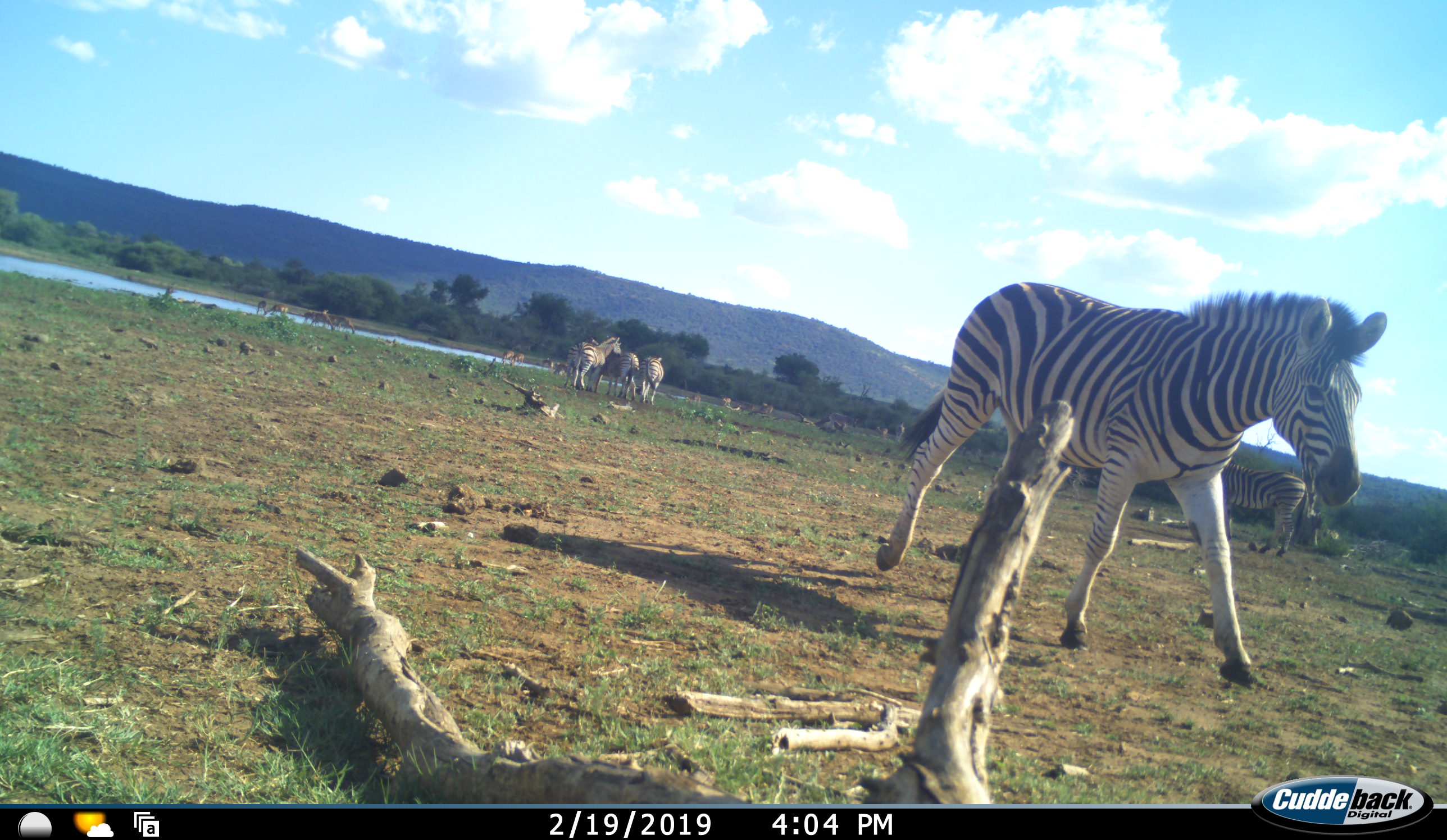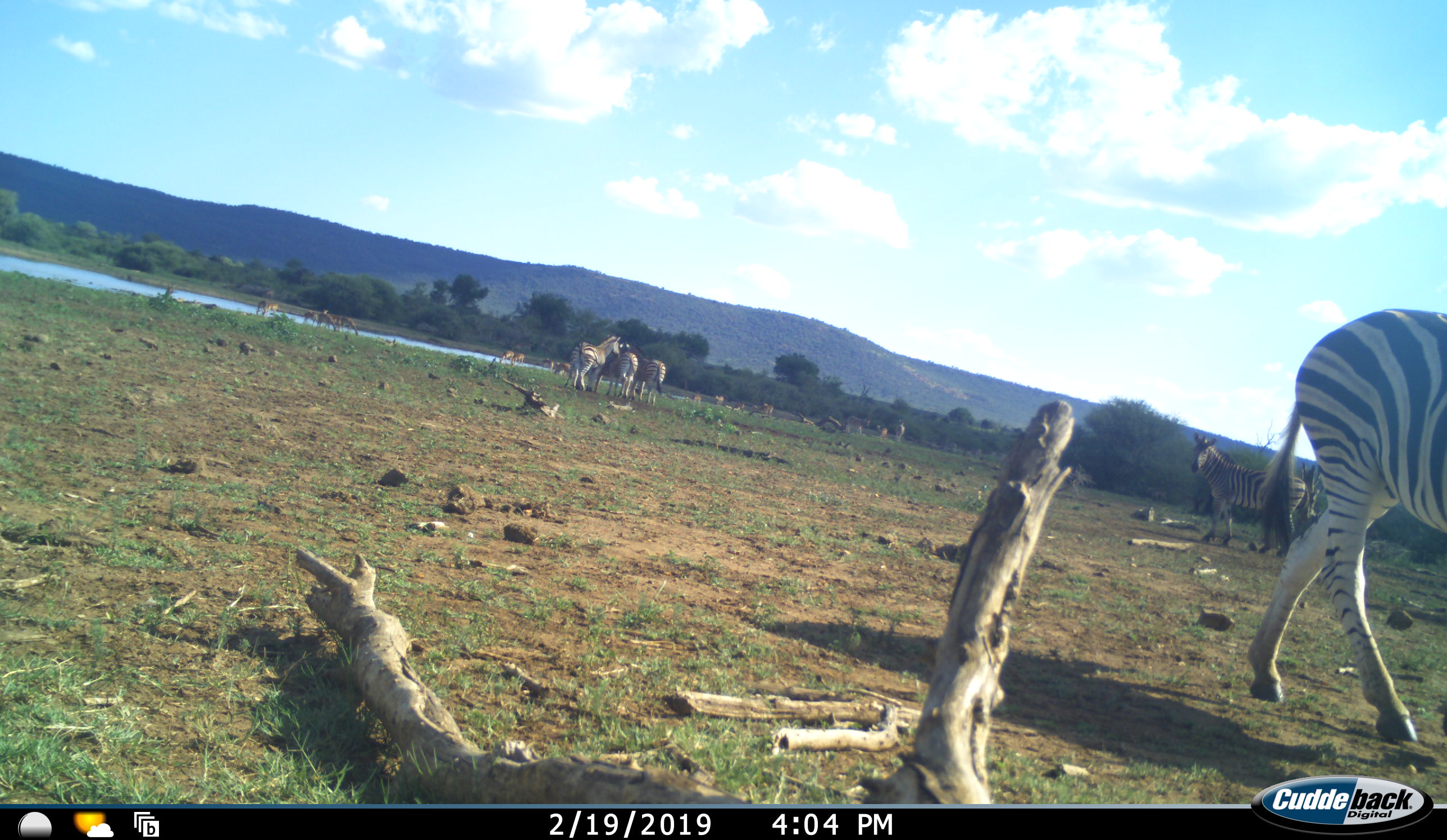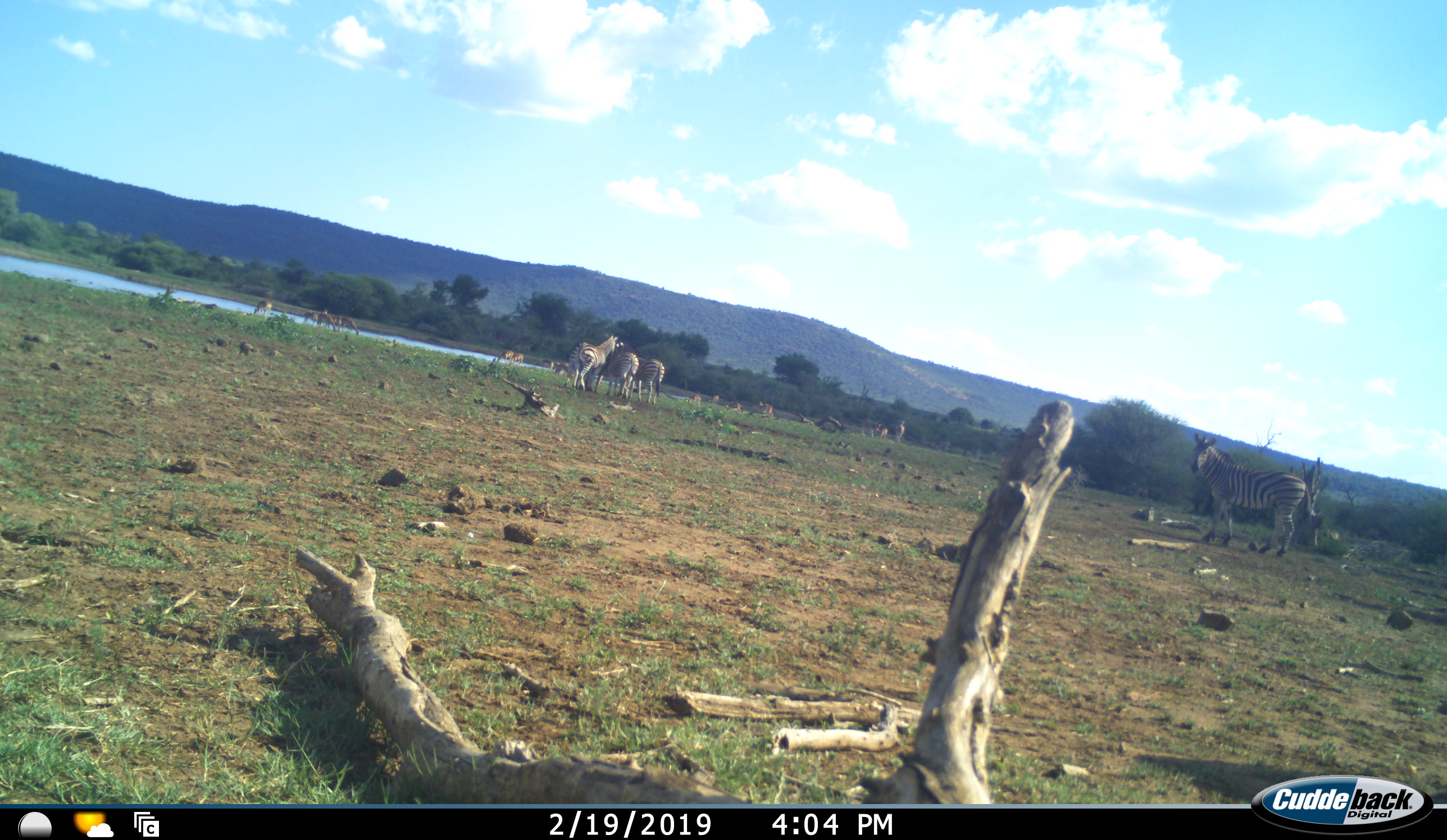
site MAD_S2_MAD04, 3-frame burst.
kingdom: Animalia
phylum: Chordata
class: Mammalia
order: Artiodactyla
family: Bovidae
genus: Aepyceros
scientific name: Aepyceros melampus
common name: impala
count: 11-50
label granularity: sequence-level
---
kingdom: Animalia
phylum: Chordata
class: Mammalia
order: Perissodactyla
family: Equidae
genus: Equus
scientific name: Equus quagga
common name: plains zebra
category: zebraplains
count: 5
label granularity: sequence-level